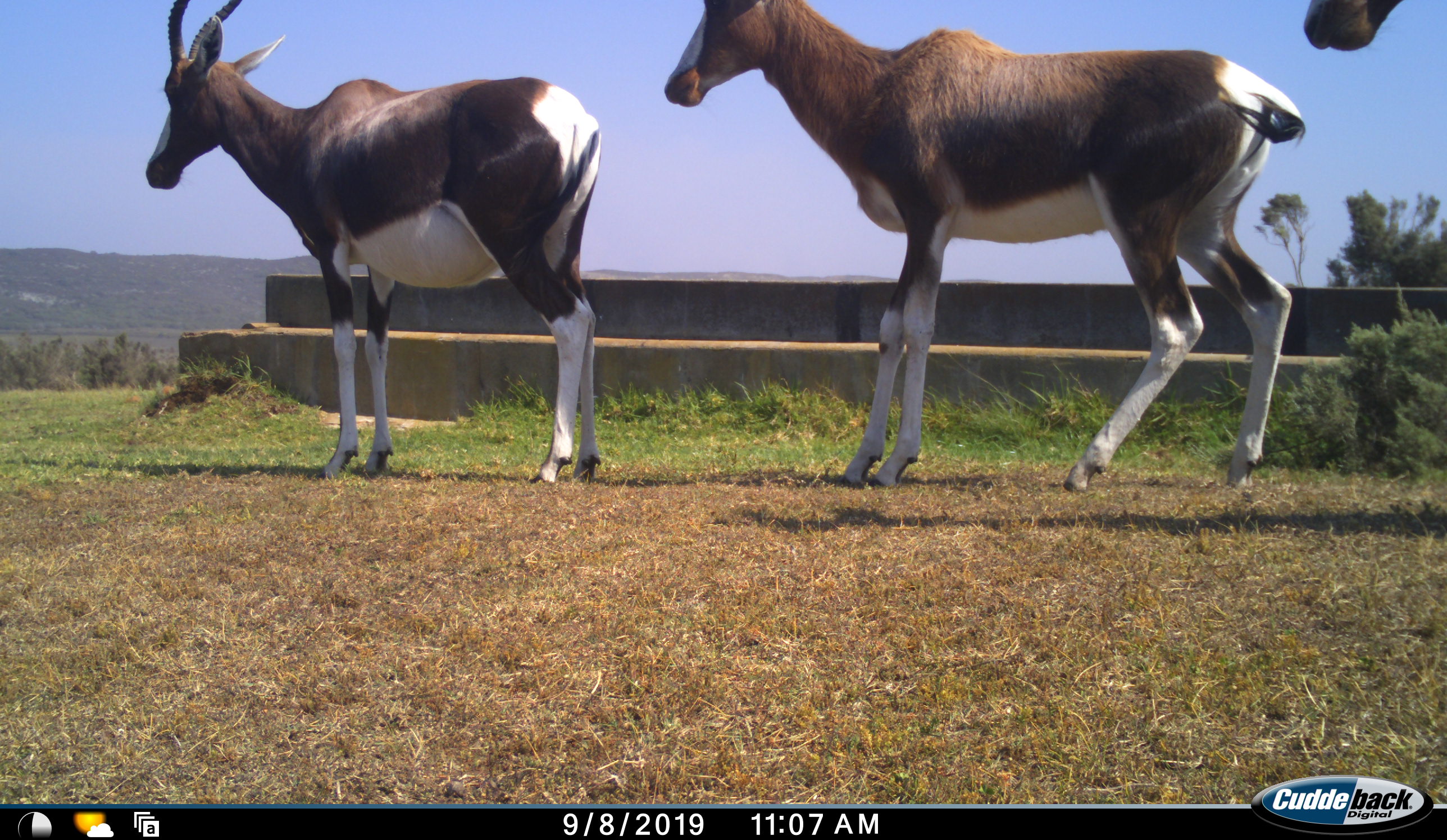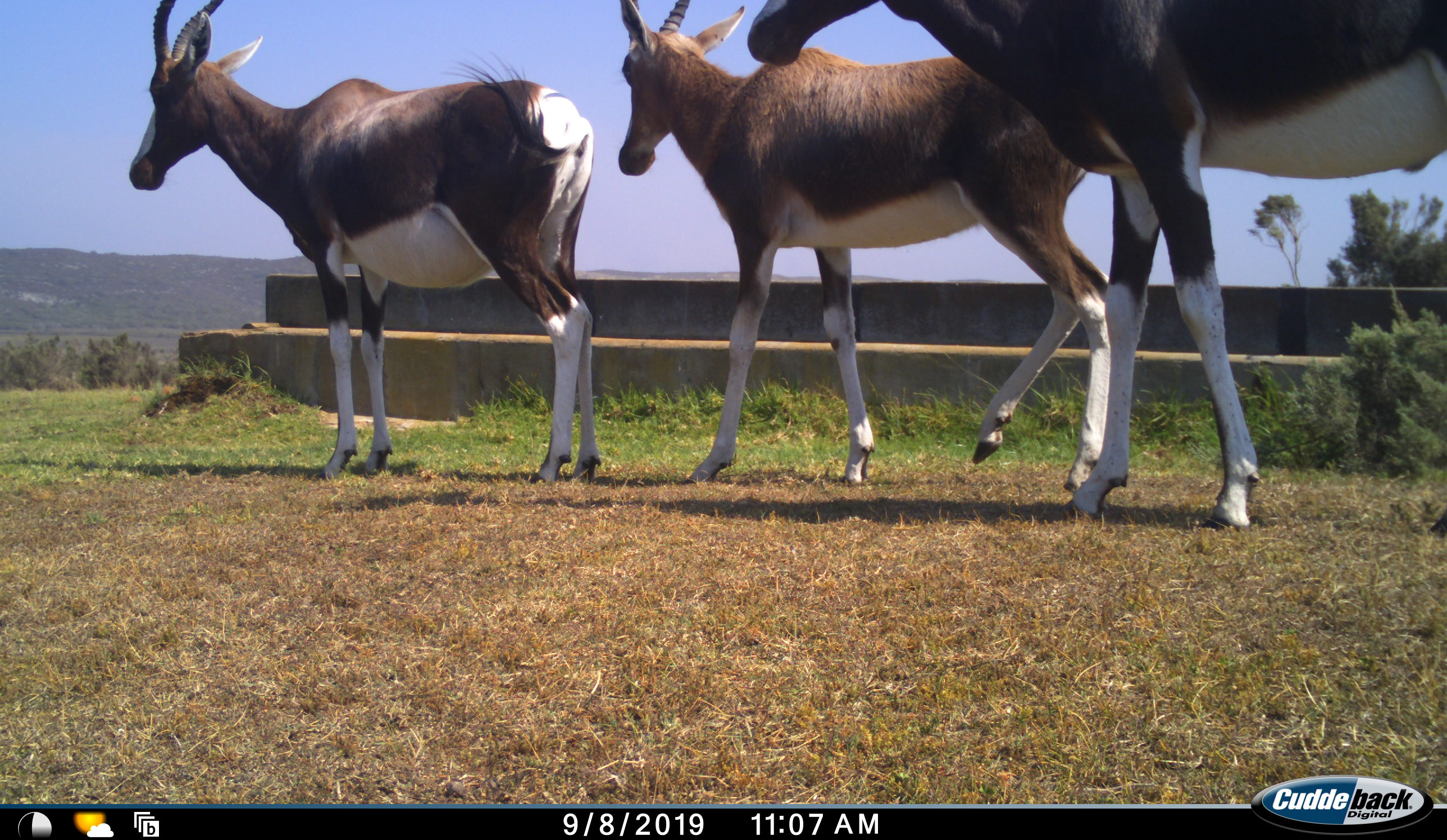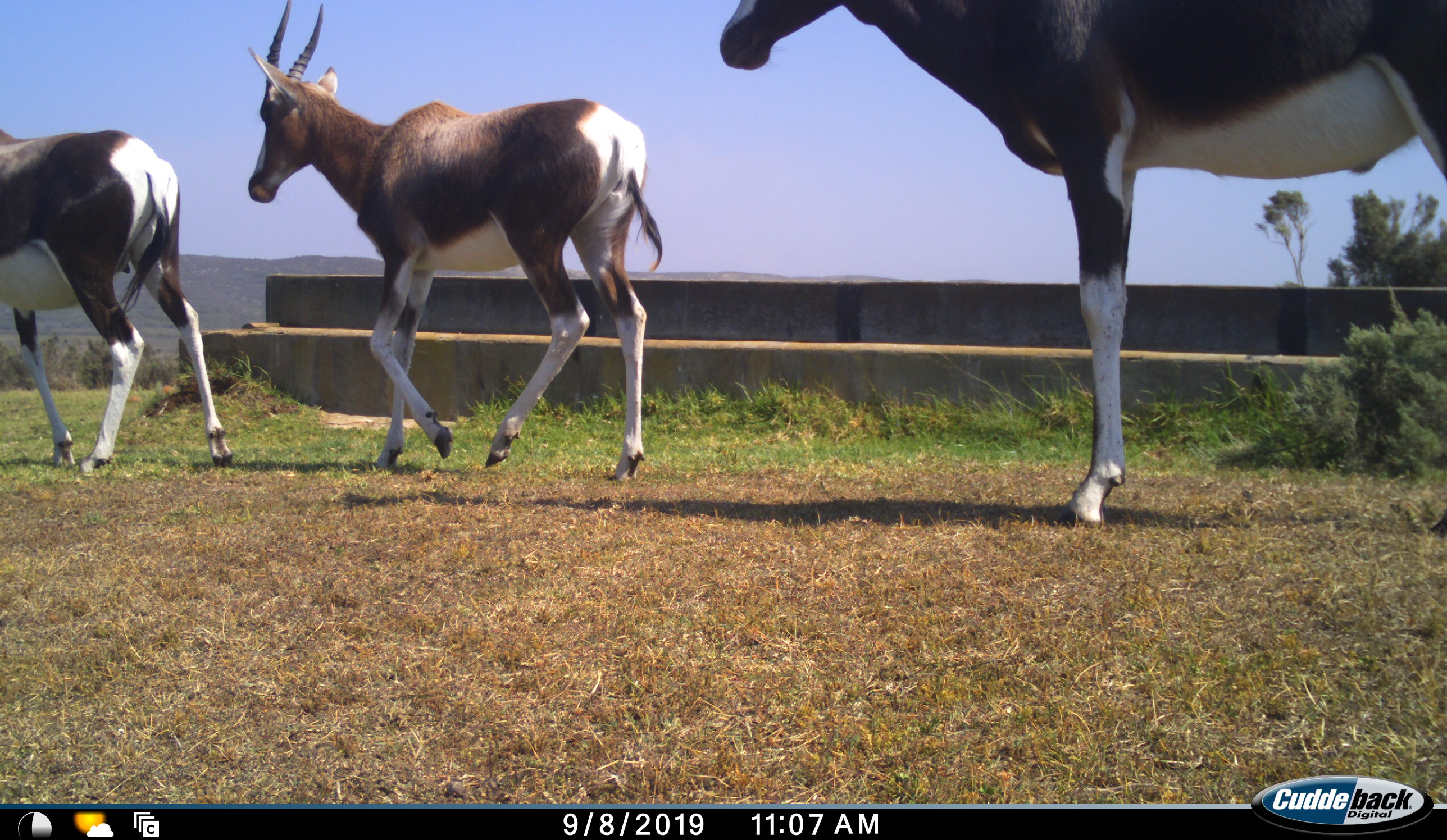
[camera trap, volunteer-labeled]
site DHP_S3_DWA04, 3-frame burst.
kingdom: Animalia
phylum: Chordata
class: Mammalia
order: Artiodactyla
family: Bovidae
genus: Damaliscus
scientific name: Damaliscus pygargus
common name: bontebok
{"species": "bontebok (Damaliscus pygargus)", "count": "3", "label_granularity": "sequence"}